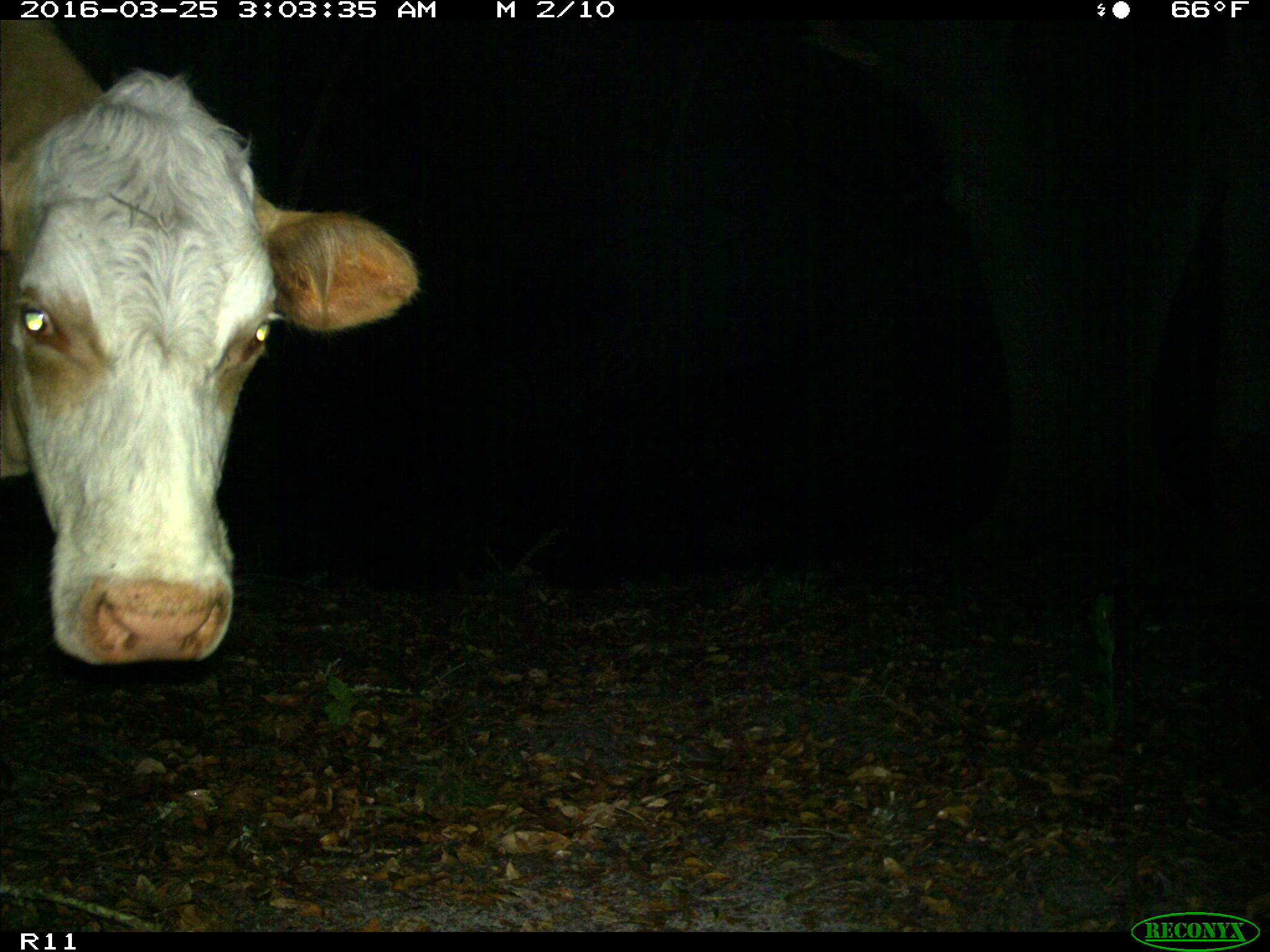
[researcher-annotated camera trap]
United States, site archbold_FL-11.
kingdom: Animalia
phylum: Chordata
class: Mammalia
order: Artiodactyla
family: Bovidae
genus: Bos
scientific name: Bos taurus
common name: domestic cow